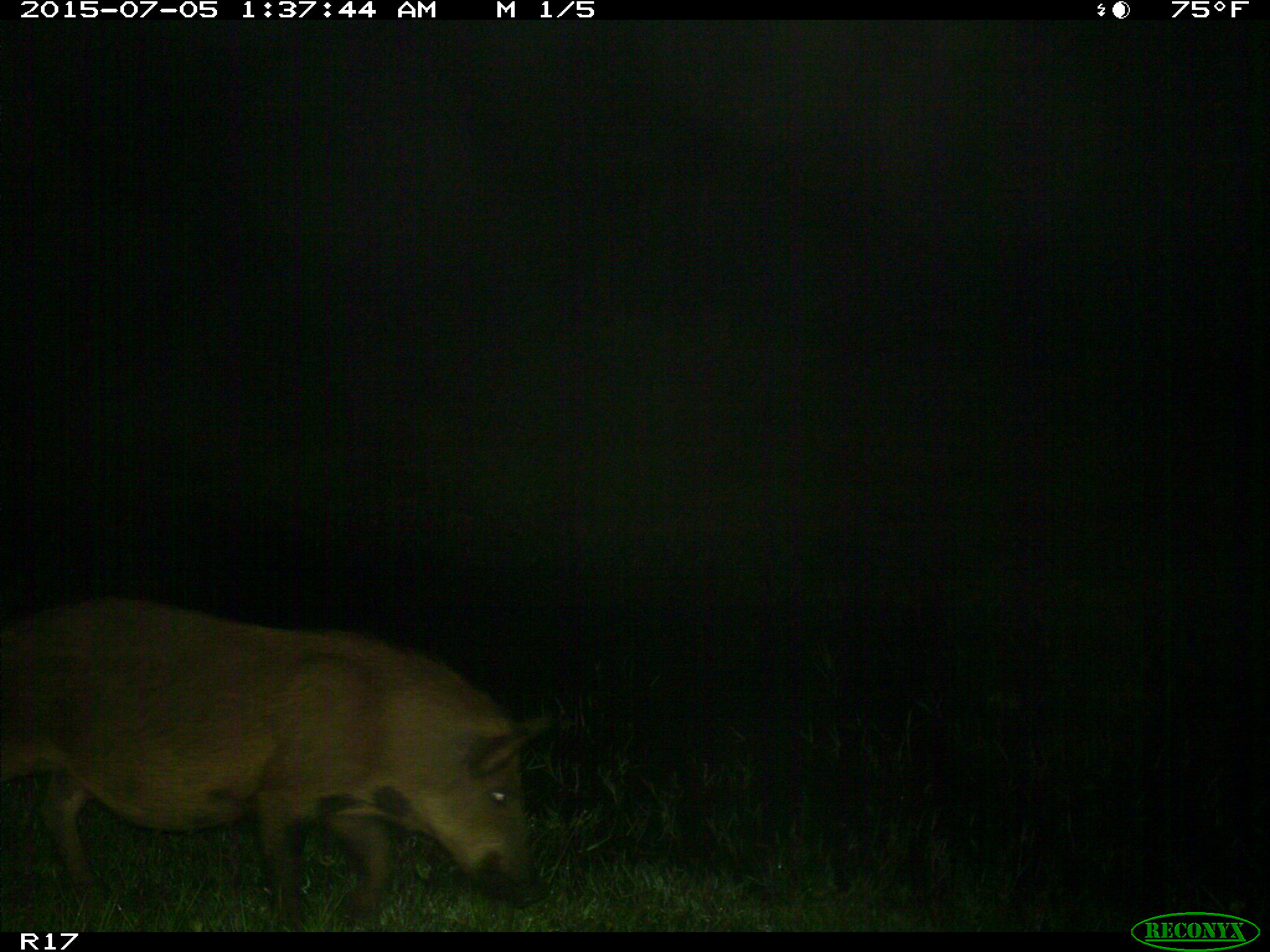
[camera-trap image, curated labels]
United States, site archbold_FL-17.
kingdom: Animalia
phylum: Chordata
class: Mammalia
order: Artiodactyla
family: Suidae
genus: Sus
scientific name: Sus scrofa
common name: wild boar